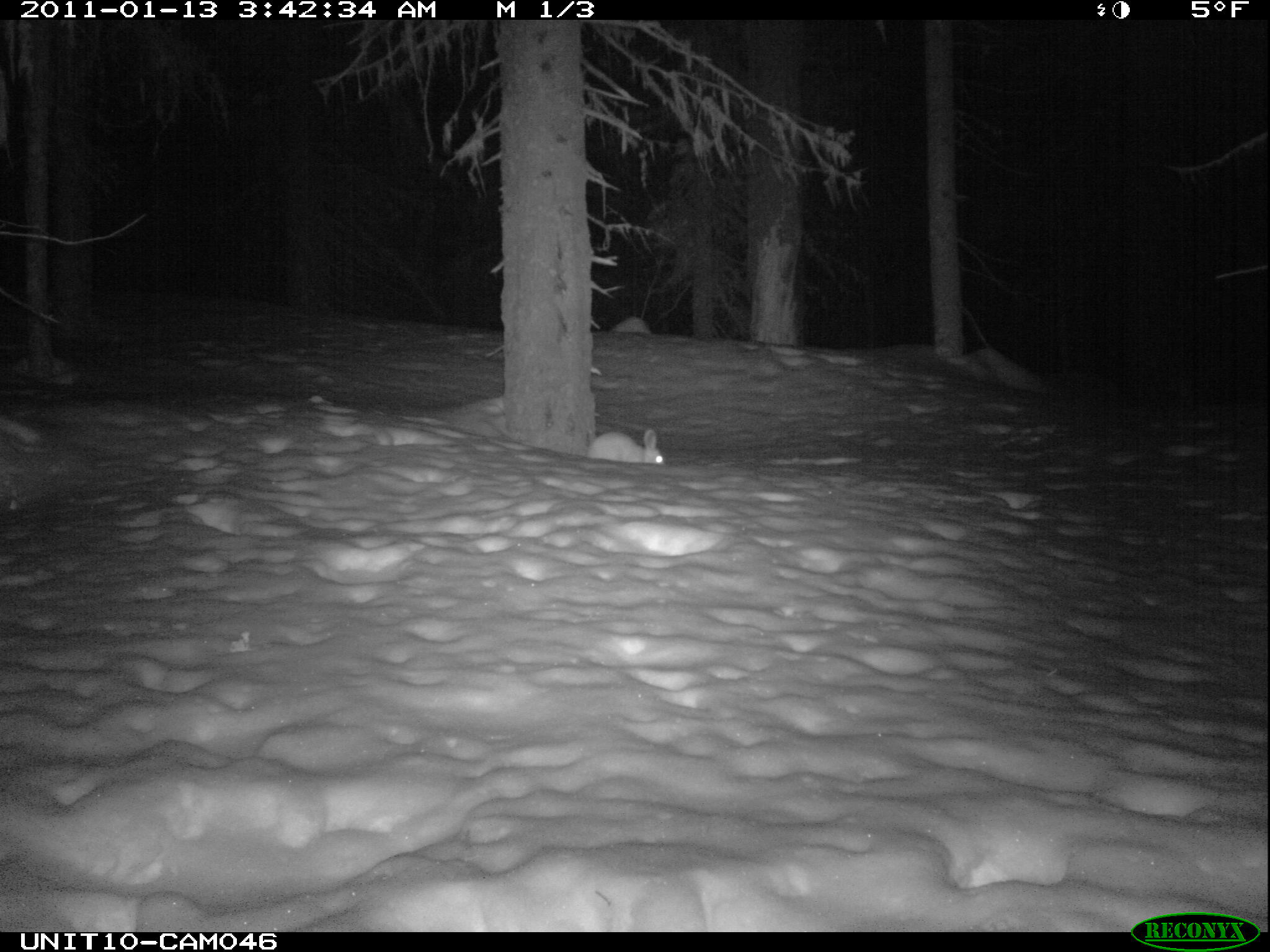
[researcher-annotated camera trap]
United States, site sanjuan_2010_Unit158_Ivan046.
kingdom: Animalia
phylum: Chordata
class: Mammalia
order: Lagomorpha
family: Leporidae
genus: Lepus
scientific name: Lepus americanus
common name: snowshoe hare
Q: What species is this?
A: Lepus americanus (snowshoe hare).